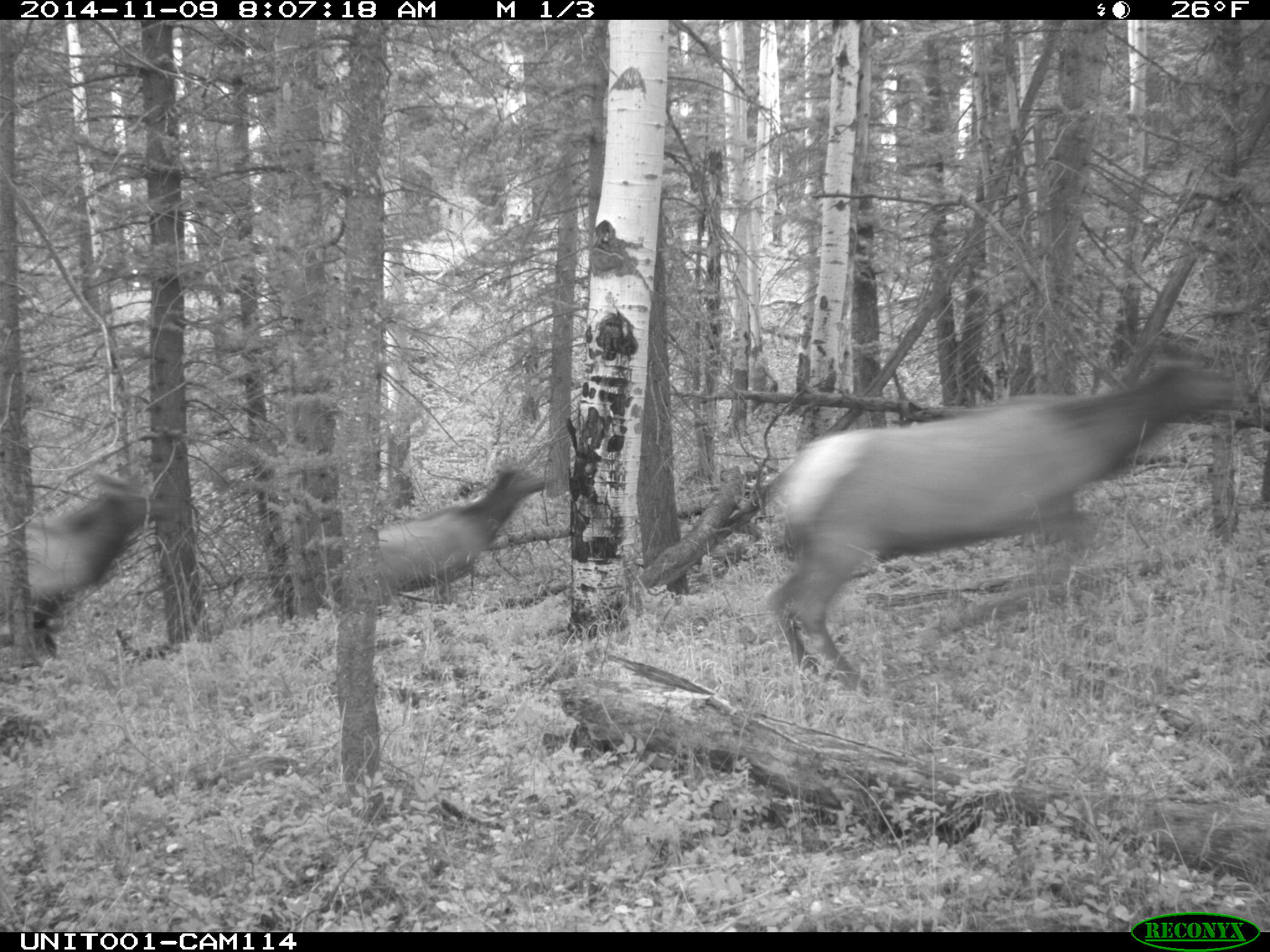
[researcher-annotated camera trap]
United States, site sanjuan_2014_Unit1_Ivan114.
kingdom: Animalia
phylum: Chordata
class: Mammalia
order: Artiodactyla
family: Cervidae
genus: Cervus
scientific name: Cervus elaphus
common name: red deer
Cervus elaphus (red deer).